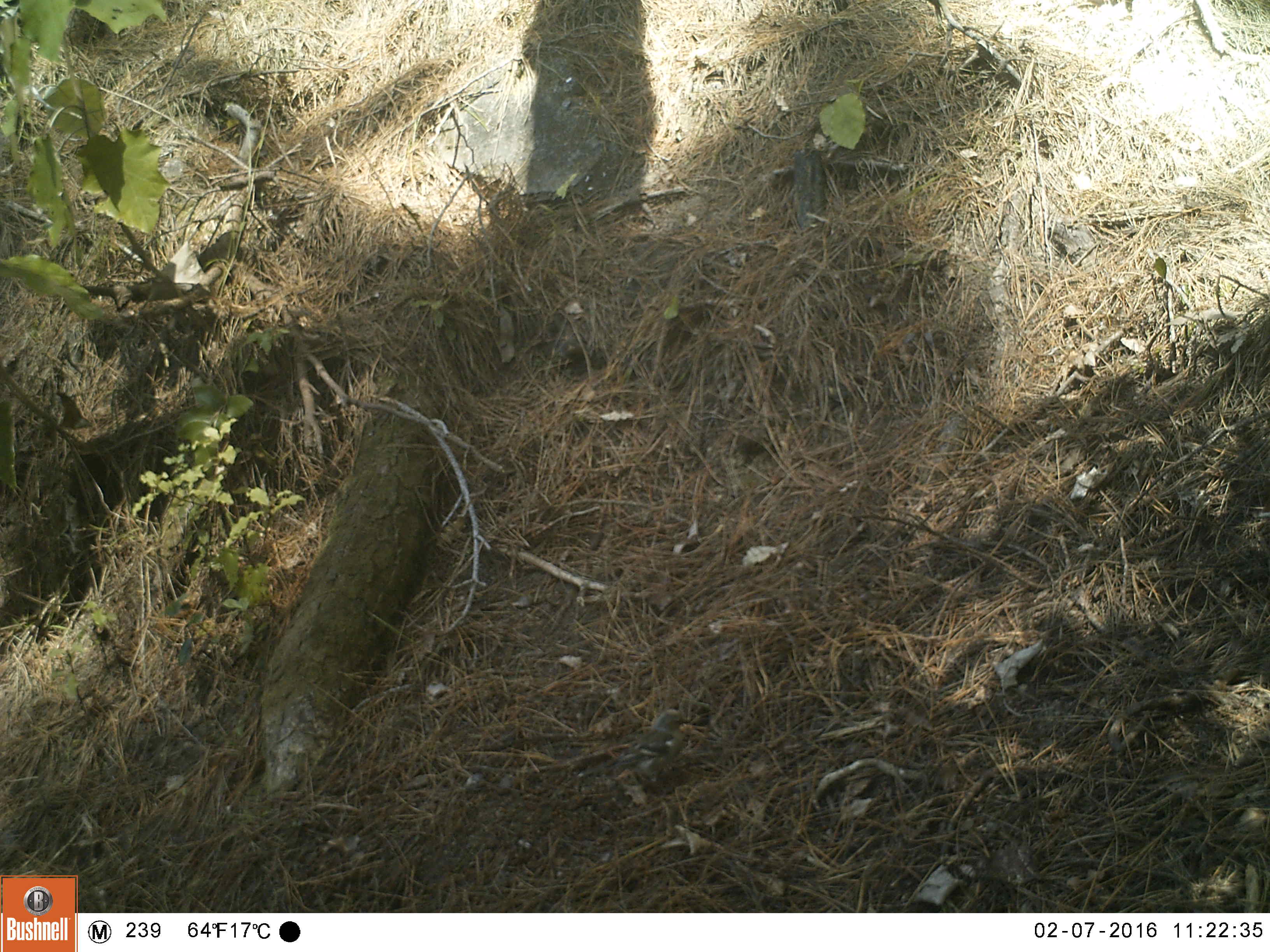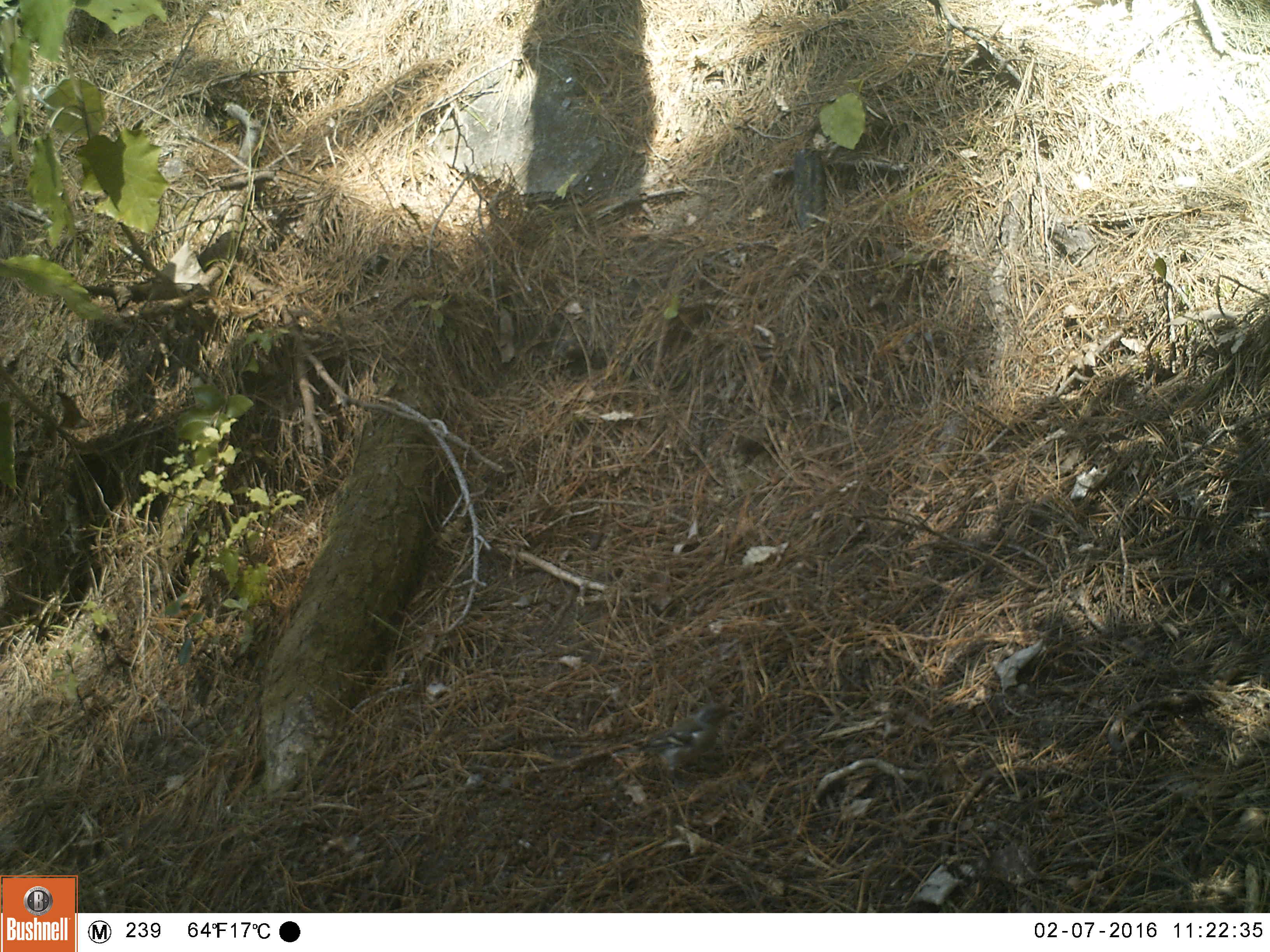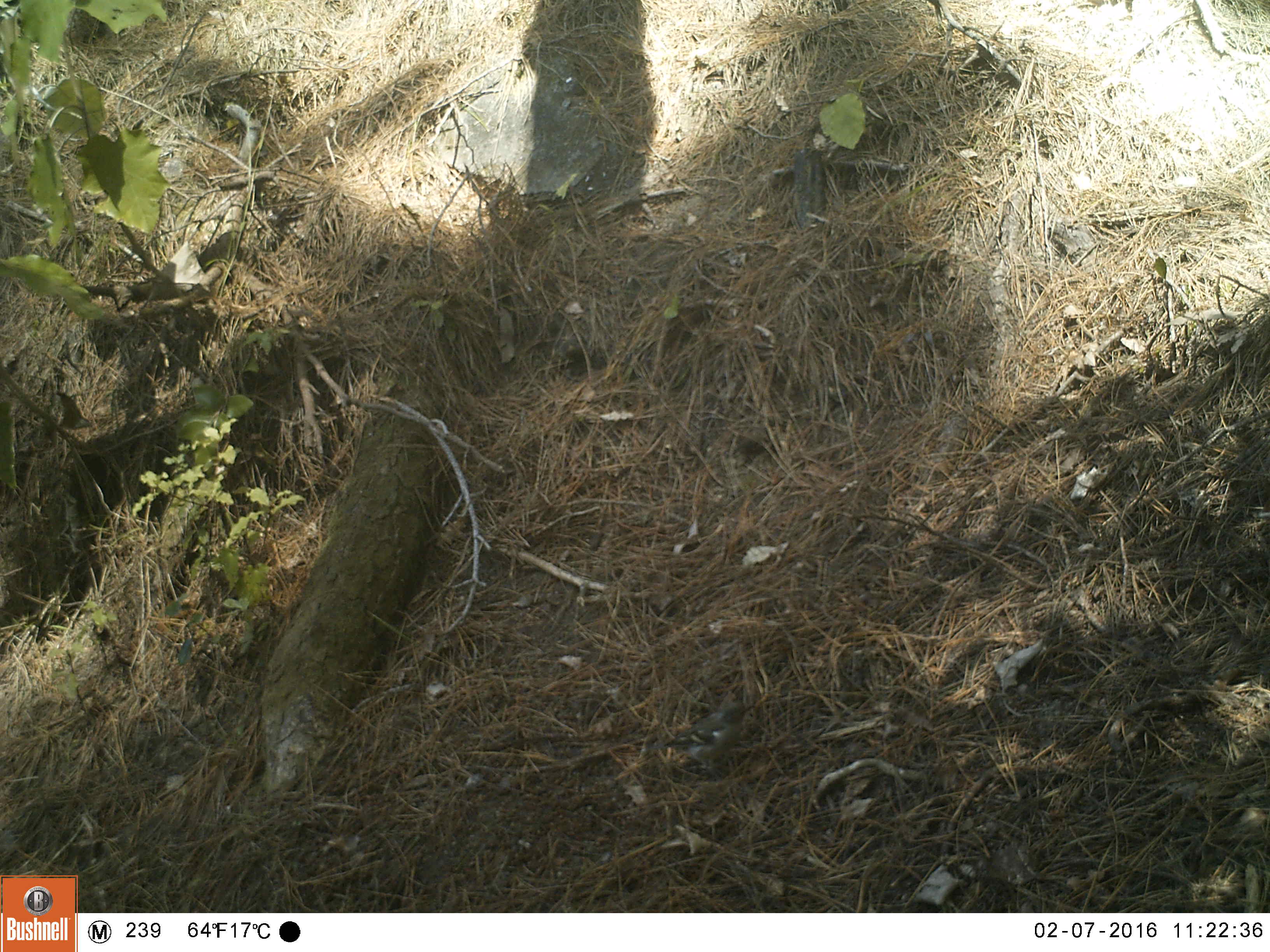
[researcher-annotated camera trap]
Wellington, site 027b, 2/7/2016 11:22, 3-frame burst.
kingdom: Animalia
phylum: Chordata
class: Aves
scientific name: Aves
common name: bird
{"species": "bird (Aves)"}